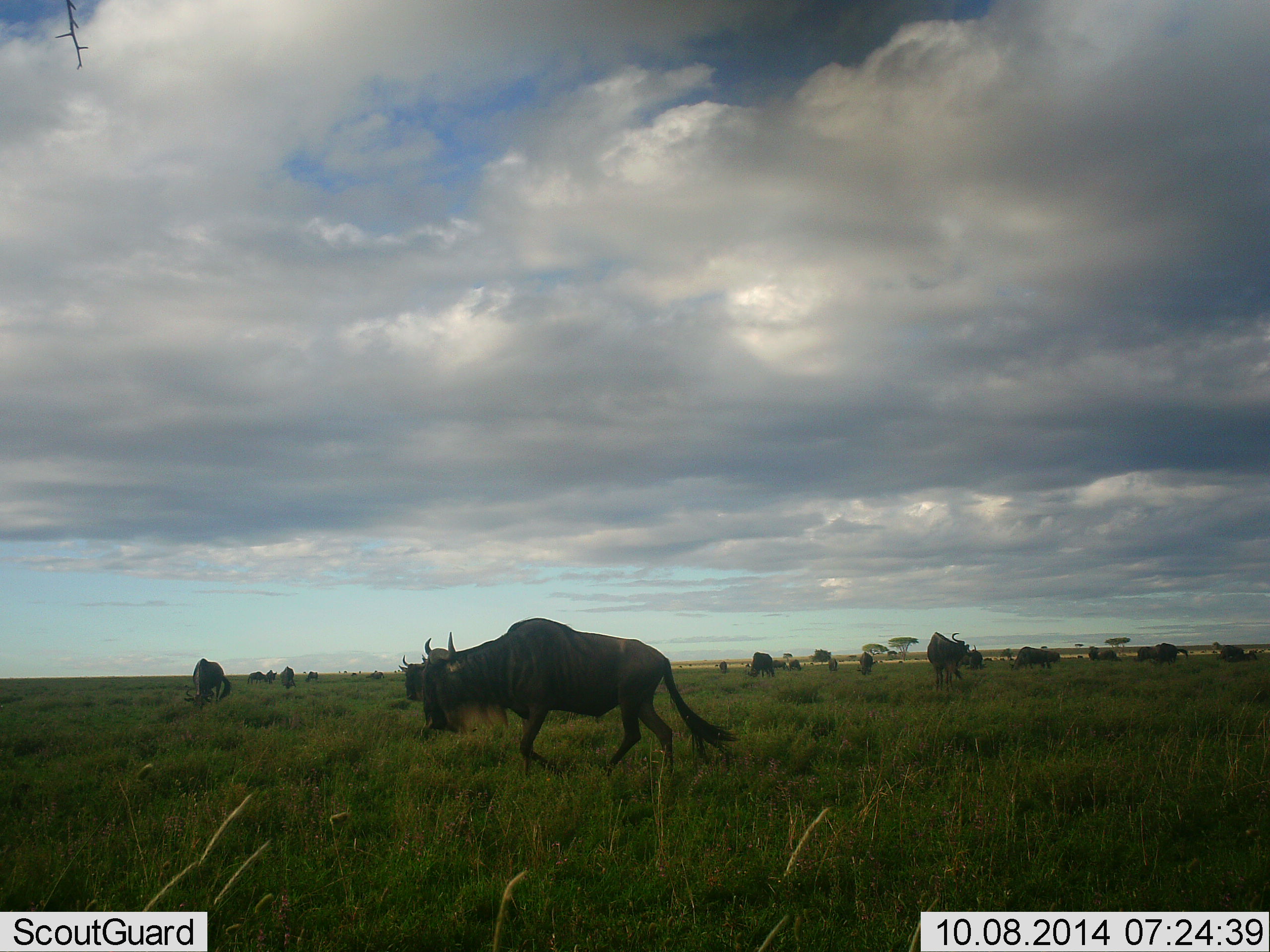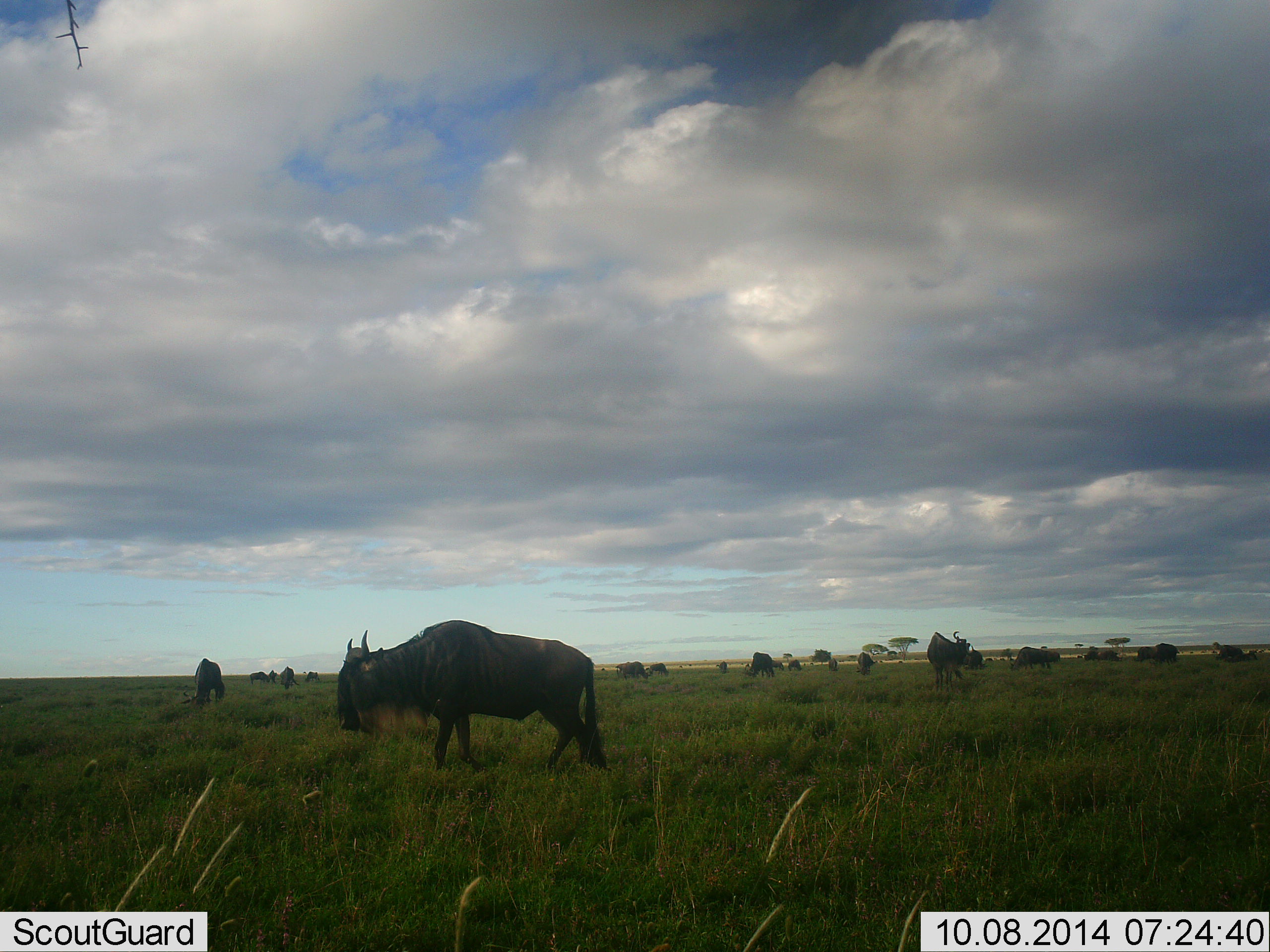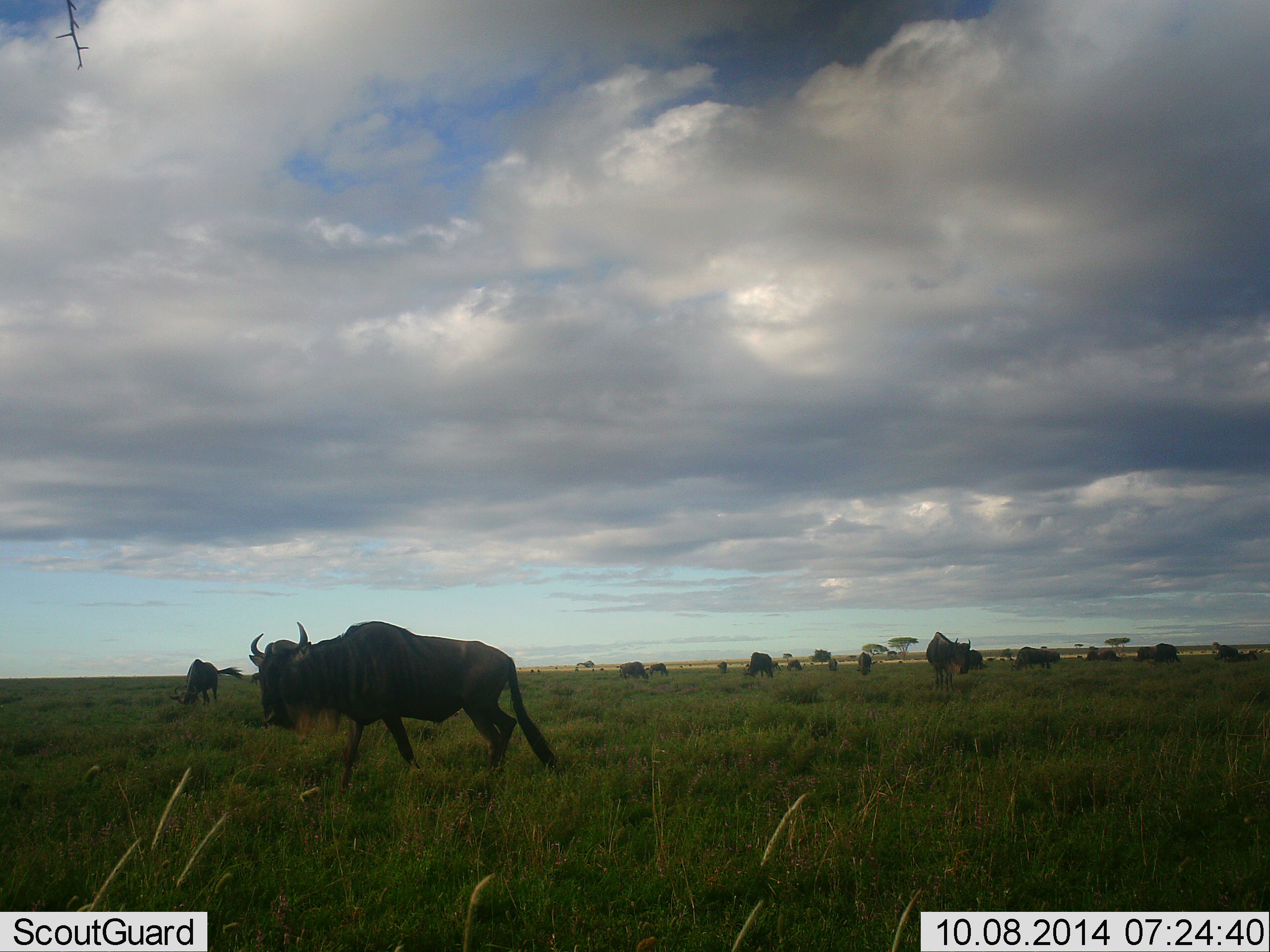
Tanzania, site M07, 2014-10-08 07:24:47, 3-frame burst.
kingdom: Animalia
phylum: Chordata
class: Mammalia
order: Artiodactyla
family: Bovidae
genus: Connochaetes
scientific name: Connochaetes taurinus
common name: blue wildebeest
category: wildebeest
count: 11-50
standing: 60%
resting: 0%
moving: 100%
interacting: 0%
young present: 0%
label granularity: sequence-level